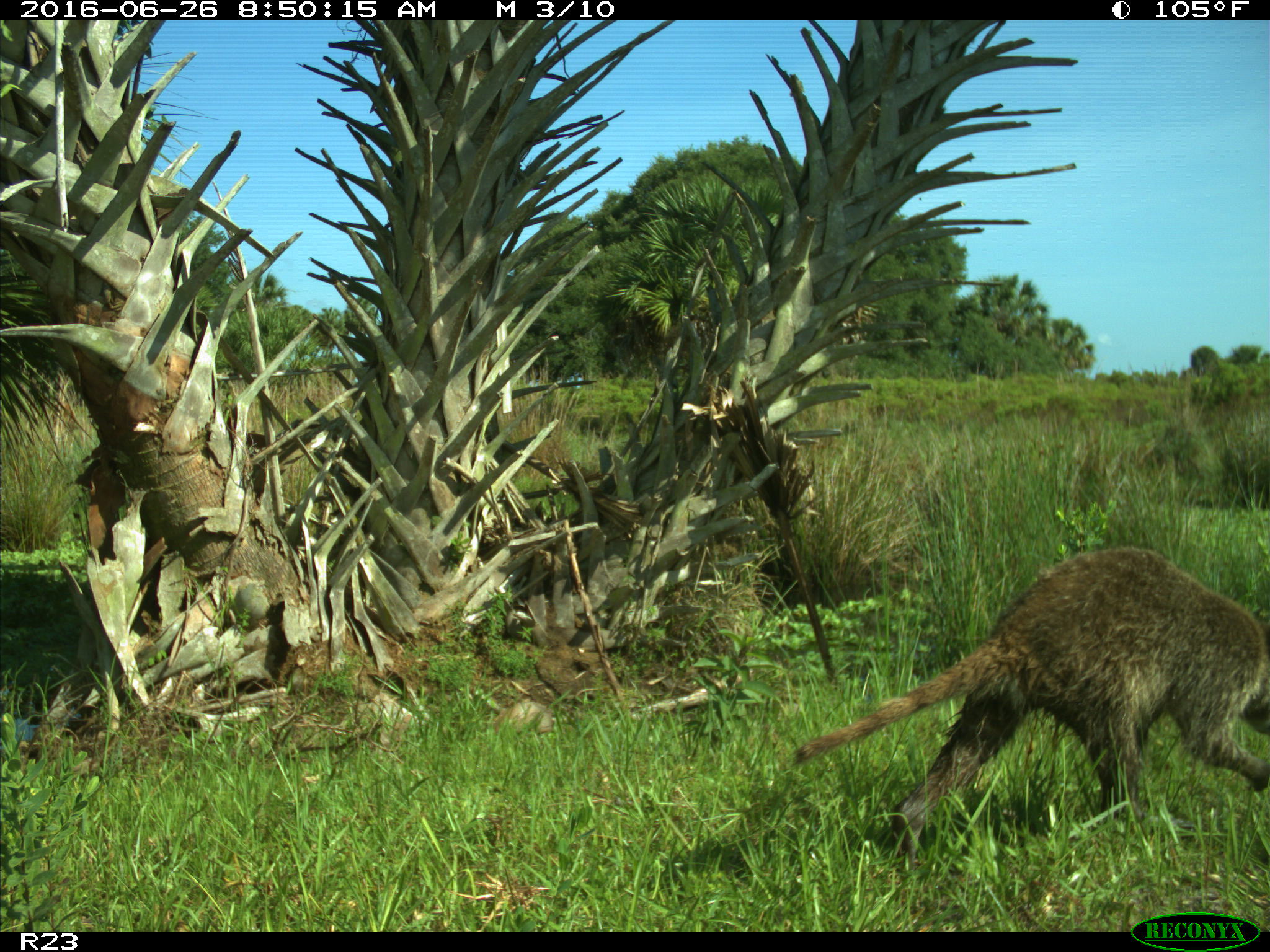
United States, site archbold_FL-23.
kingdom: Animalia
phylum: Chordata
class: Mammalia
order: Carnivora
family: Procyonidae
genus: Procyon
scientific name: Procyon lotor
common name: common raccoon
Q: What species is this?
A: Procyon lotor (common raccoon).